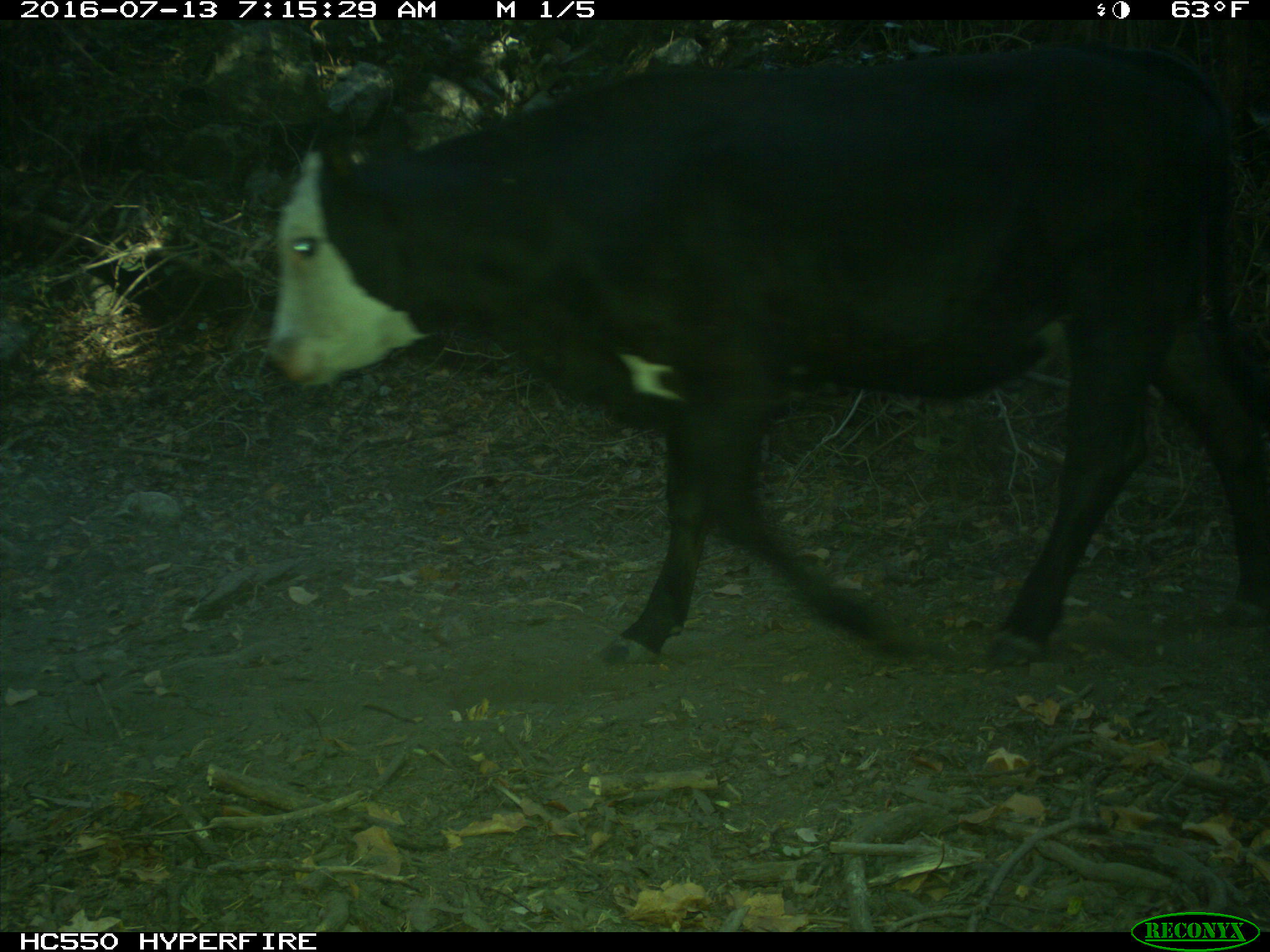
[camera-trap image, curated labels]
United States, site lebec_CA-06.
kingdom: Animalia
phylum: Chordata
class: Mammalia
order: Artiodactyla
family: Bovidae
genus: Bos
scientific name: Bos taurus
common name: domestic cow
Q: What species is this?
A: Bos taurus (domestic cow).